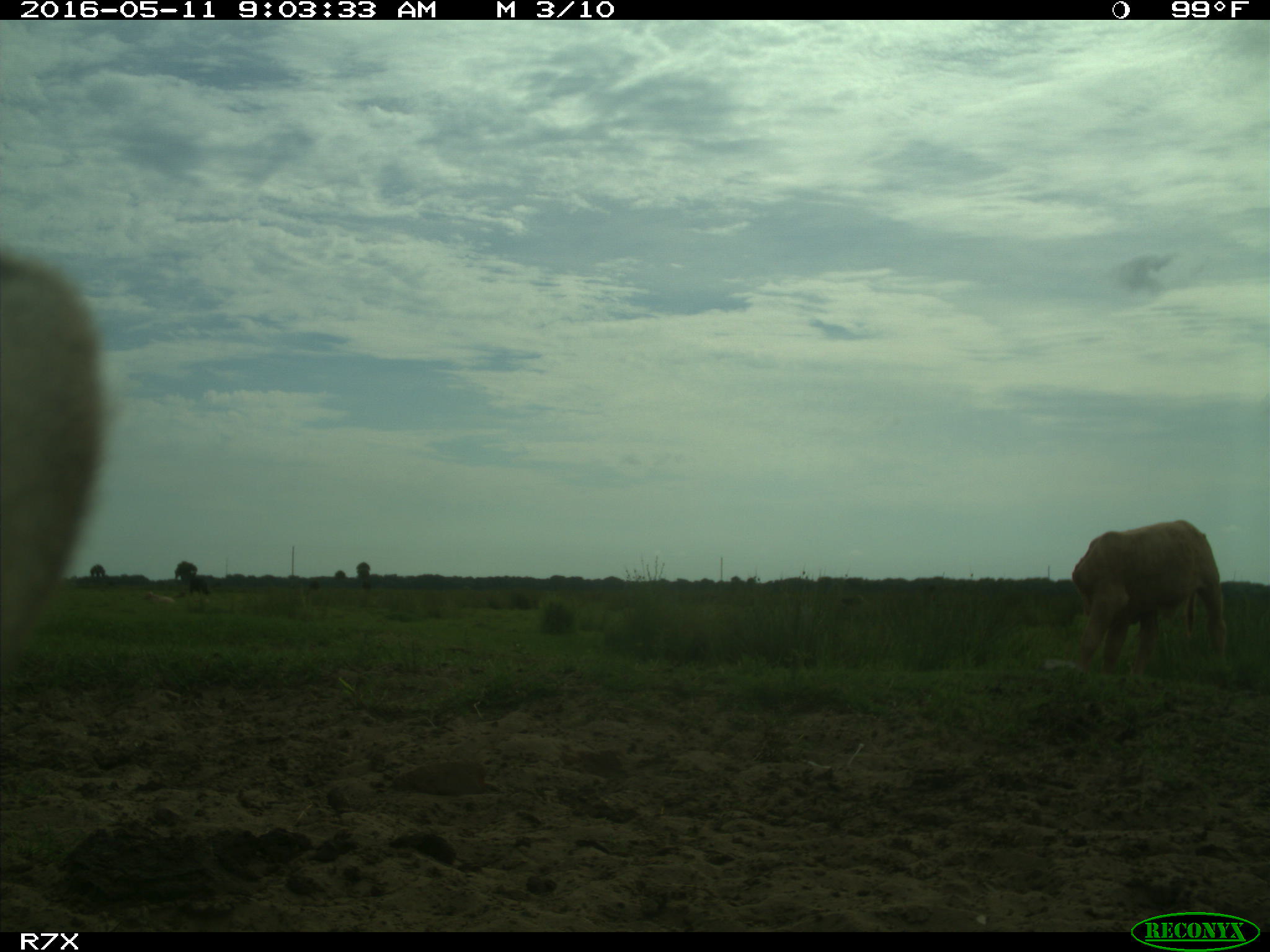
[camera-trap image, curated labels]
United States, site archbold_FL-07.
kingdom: Animalia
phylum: Chordata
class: Mammalia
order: Artiodactyla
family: Bovidae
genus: Bos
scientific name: Bos taurus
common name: domestic cow